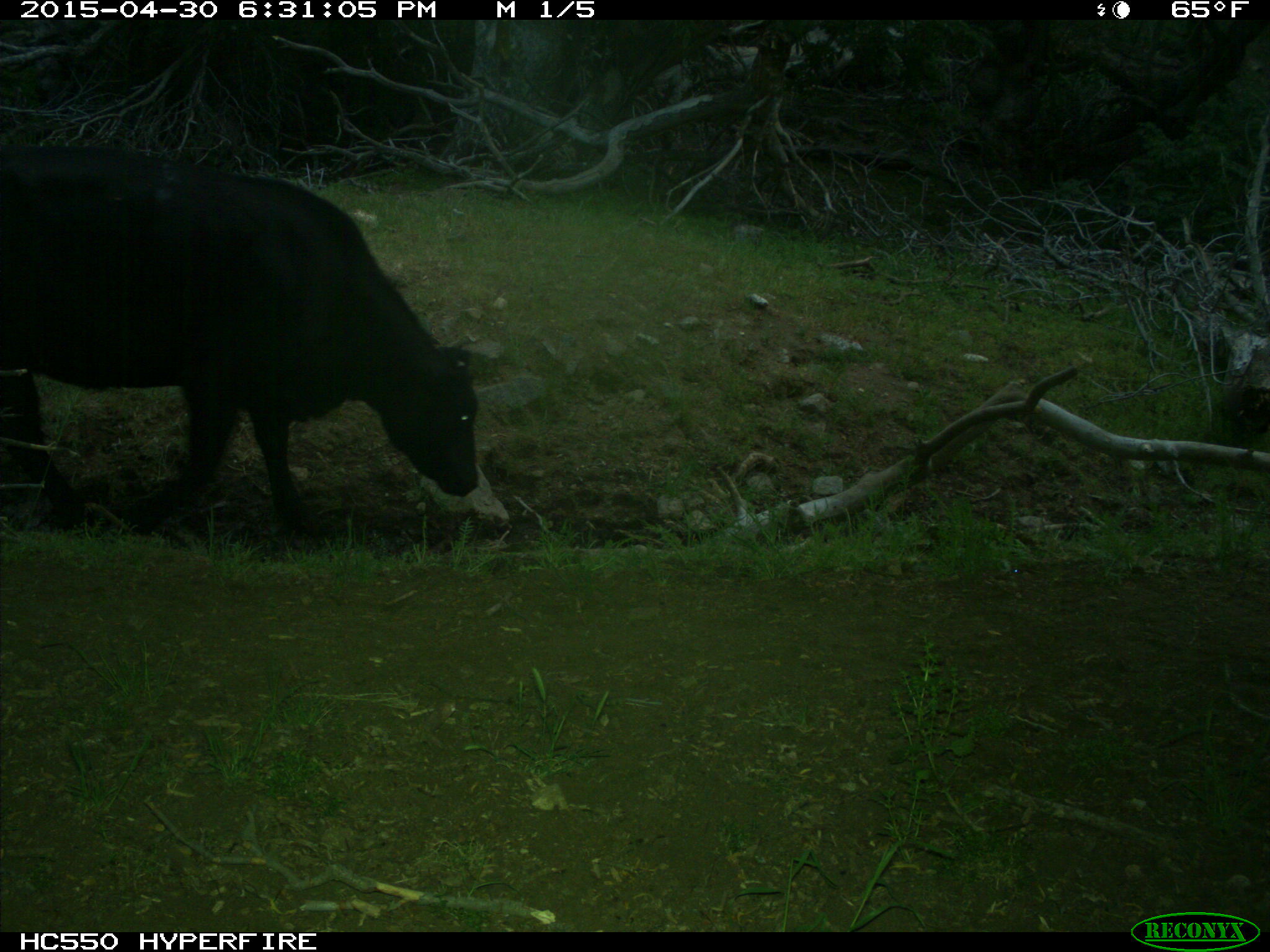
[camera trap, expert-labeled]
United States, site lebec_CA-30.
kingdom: Animalia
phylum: Chordata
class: Mammalia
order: Artiodactyla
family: Bovidae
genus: Bos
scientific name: Bos taurus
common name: domestic cow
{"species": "Bos taurus (domestic cow)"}